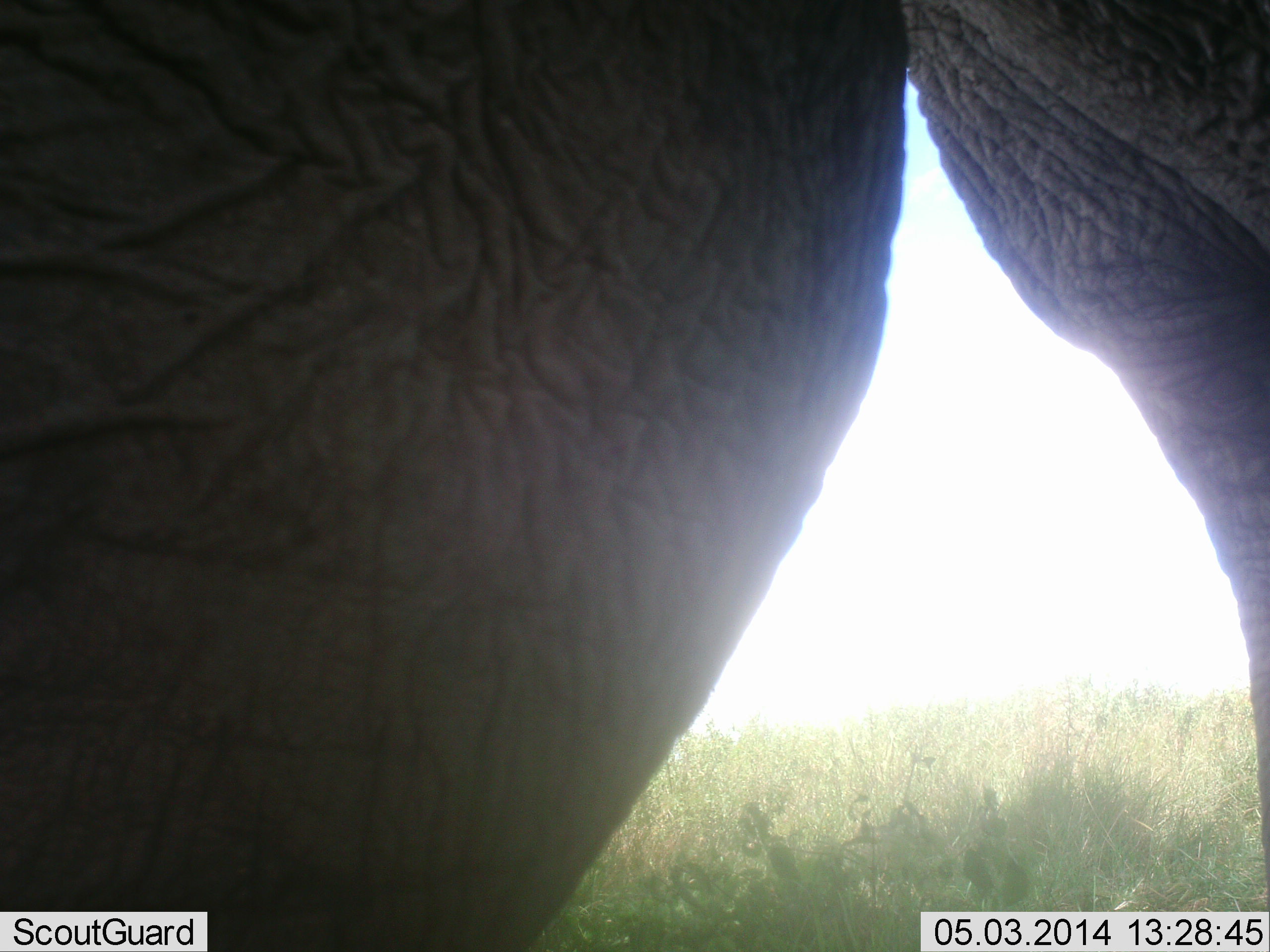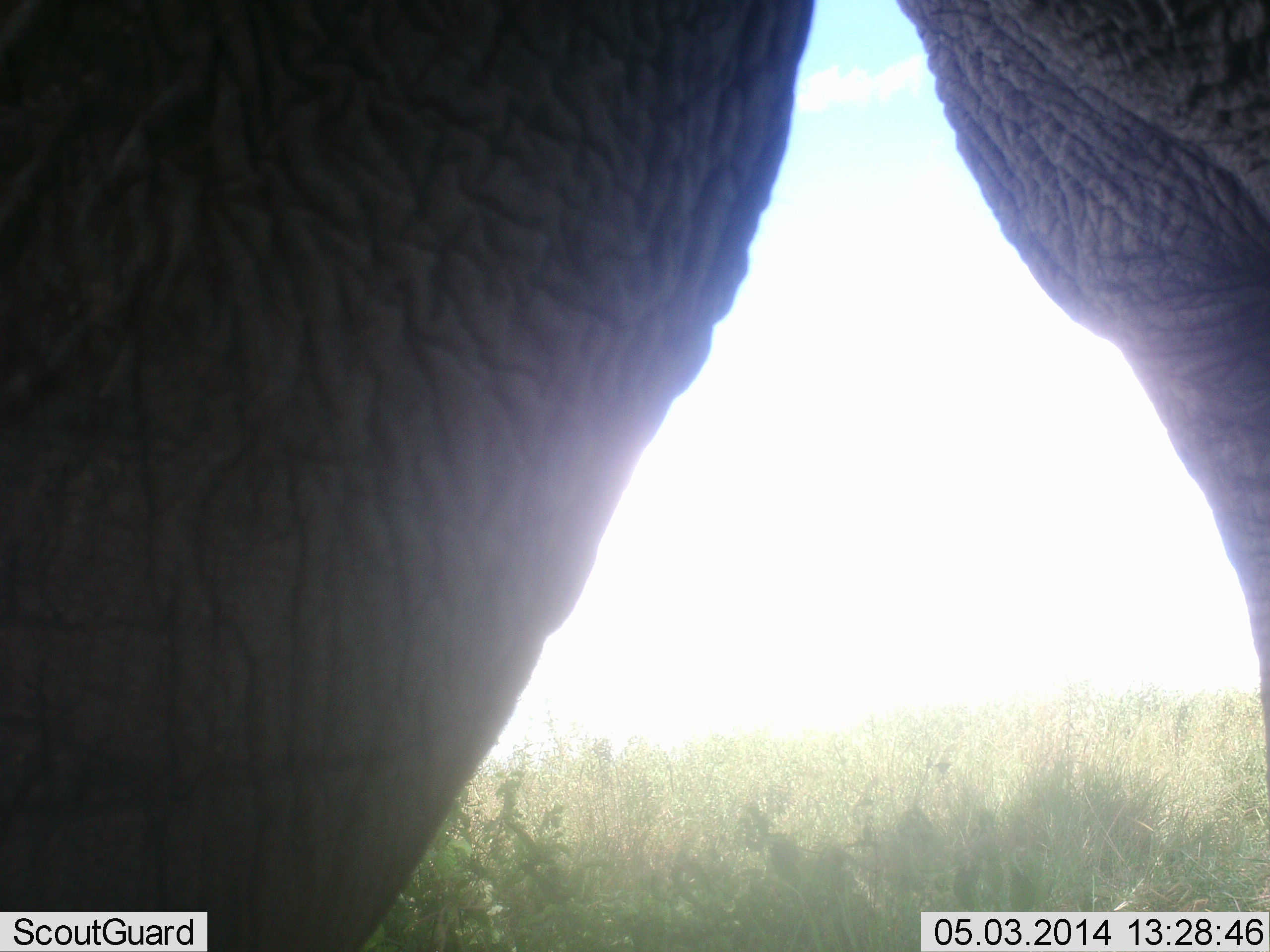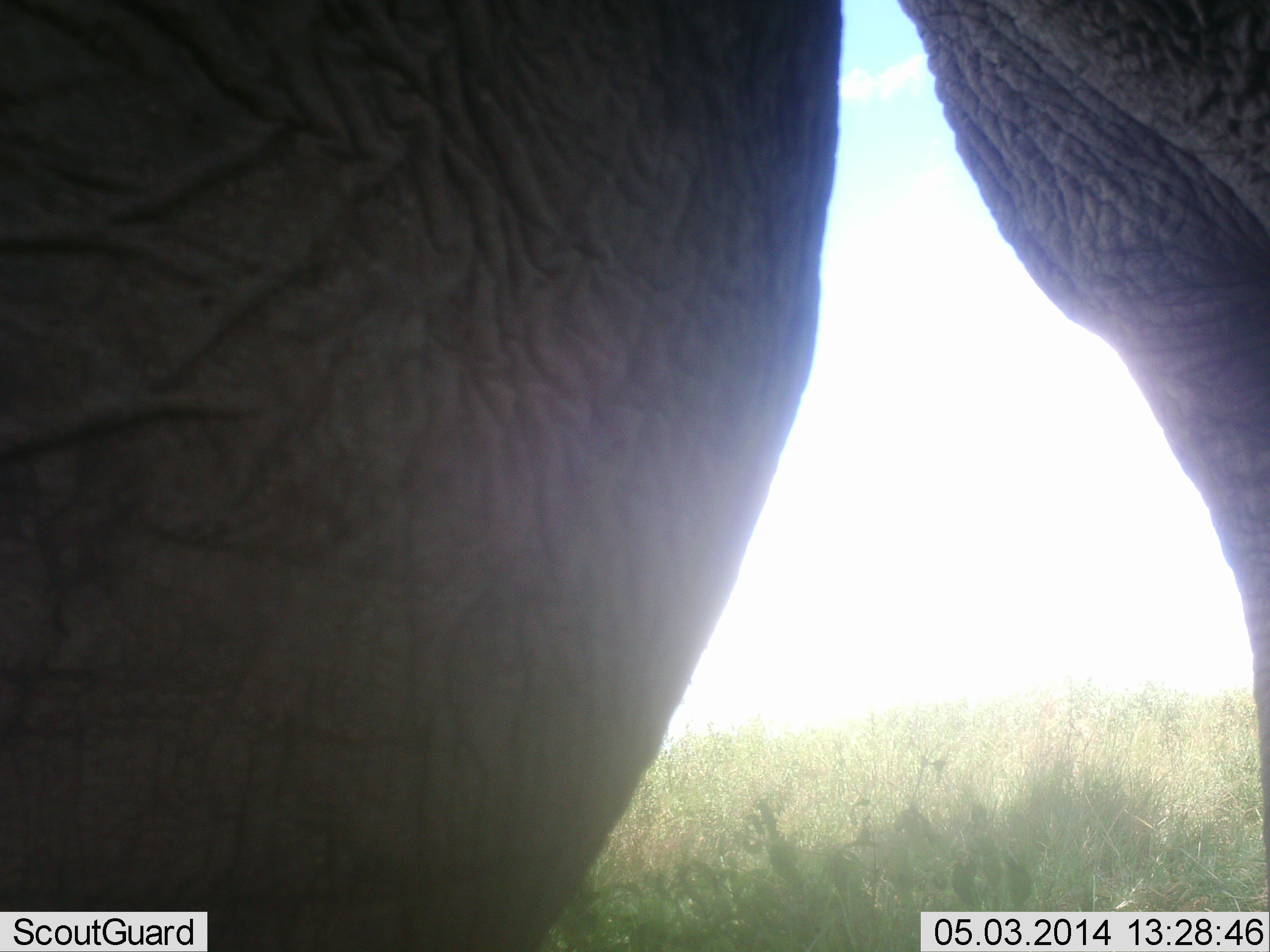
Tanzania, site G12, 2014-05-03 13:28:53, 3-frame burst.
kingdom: Animalia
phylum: Chordata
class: Mammalia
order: Proboscidea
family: Elephantidae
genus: Loxodonta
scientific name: Loxodonta africana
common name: african bush elephant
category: elephant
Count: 1.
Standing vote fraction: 100%.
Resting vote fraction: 0%.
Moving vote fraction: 10%.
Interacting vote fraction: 0%.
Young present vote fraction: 0%.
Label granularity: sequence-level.